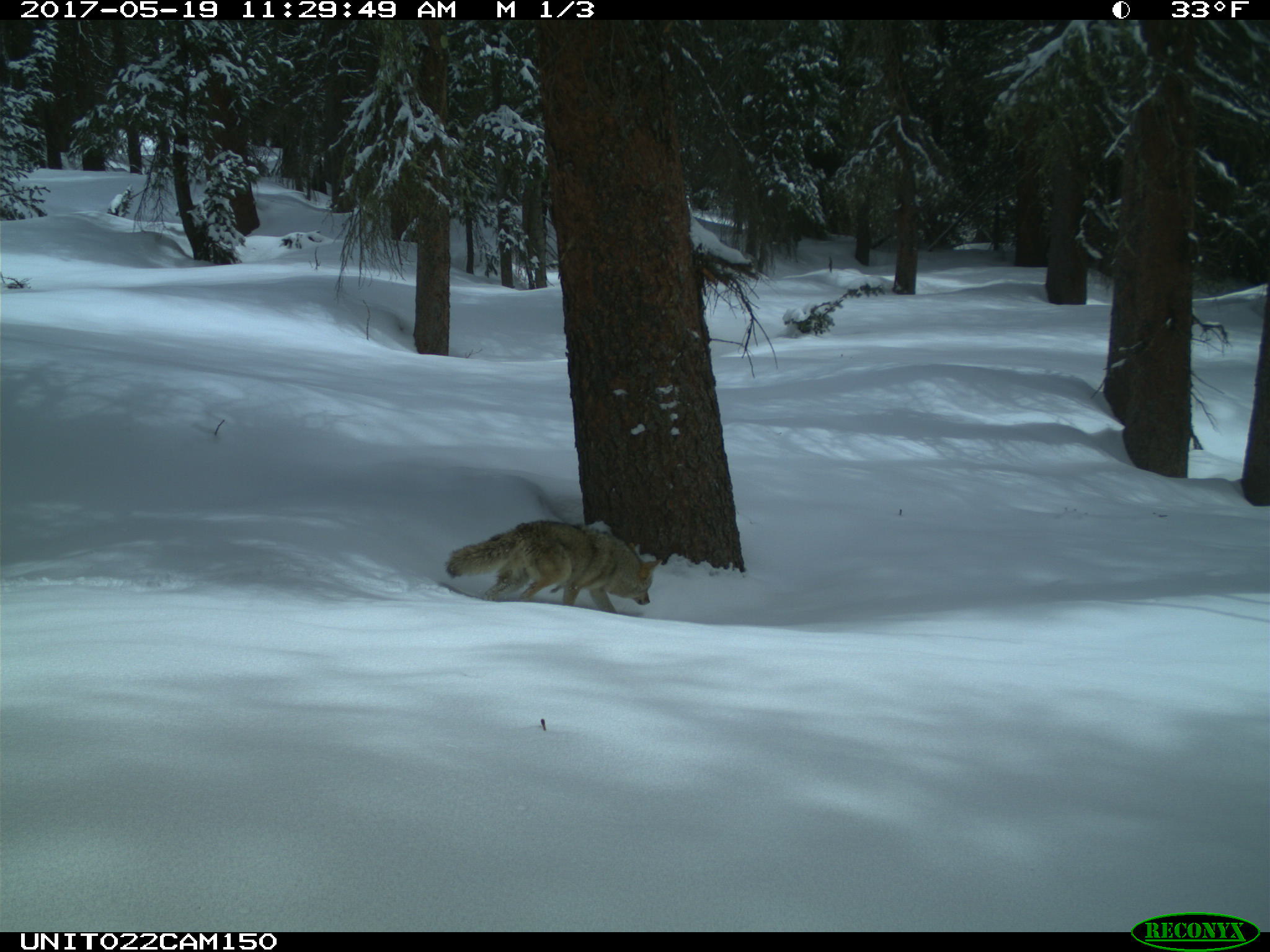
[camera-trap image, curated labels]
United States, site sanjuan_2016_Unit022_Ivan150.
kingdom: Animalia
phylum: Chordata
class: Mammalia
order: Carnivora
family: Canidae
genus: Canis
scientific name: Canis latrans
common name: coyote